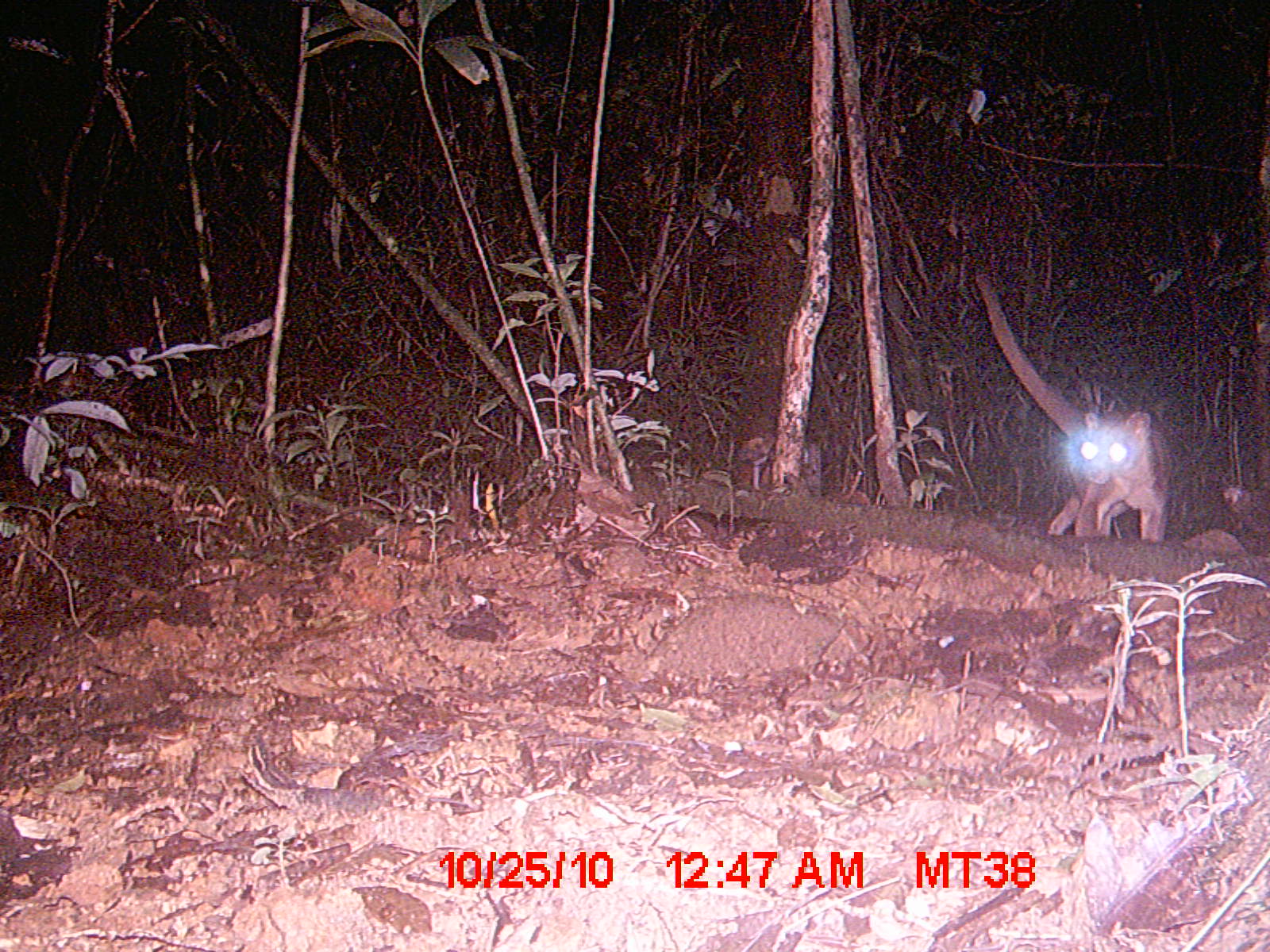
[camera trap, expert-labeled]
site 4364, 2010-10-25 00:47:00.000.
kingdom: Animalia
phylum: Chordata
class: Mammalia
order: Carnivora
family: Eupleridae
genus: Cryptoprocta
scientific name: Cryptoprocta ferox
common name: fossa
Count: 1.